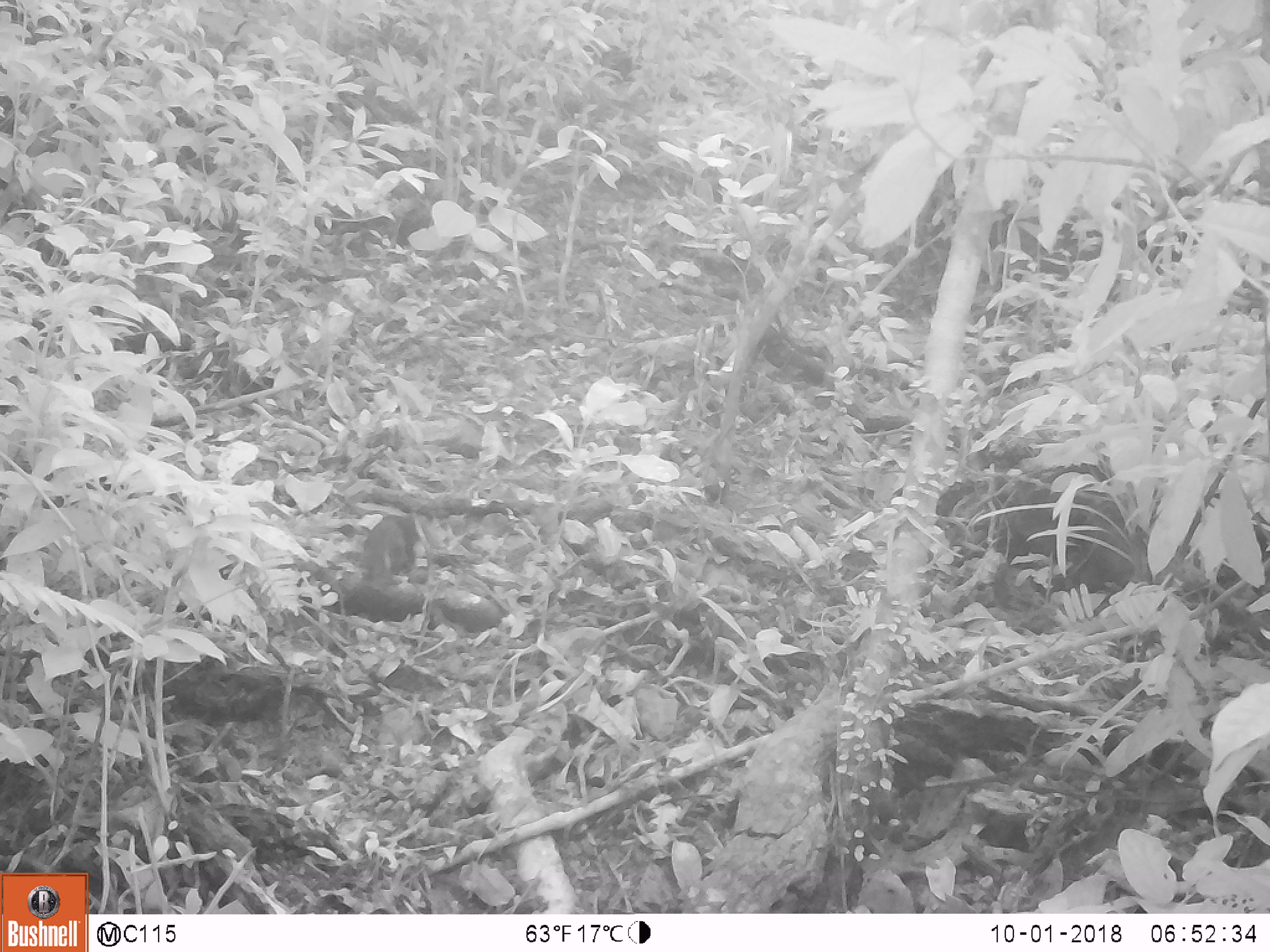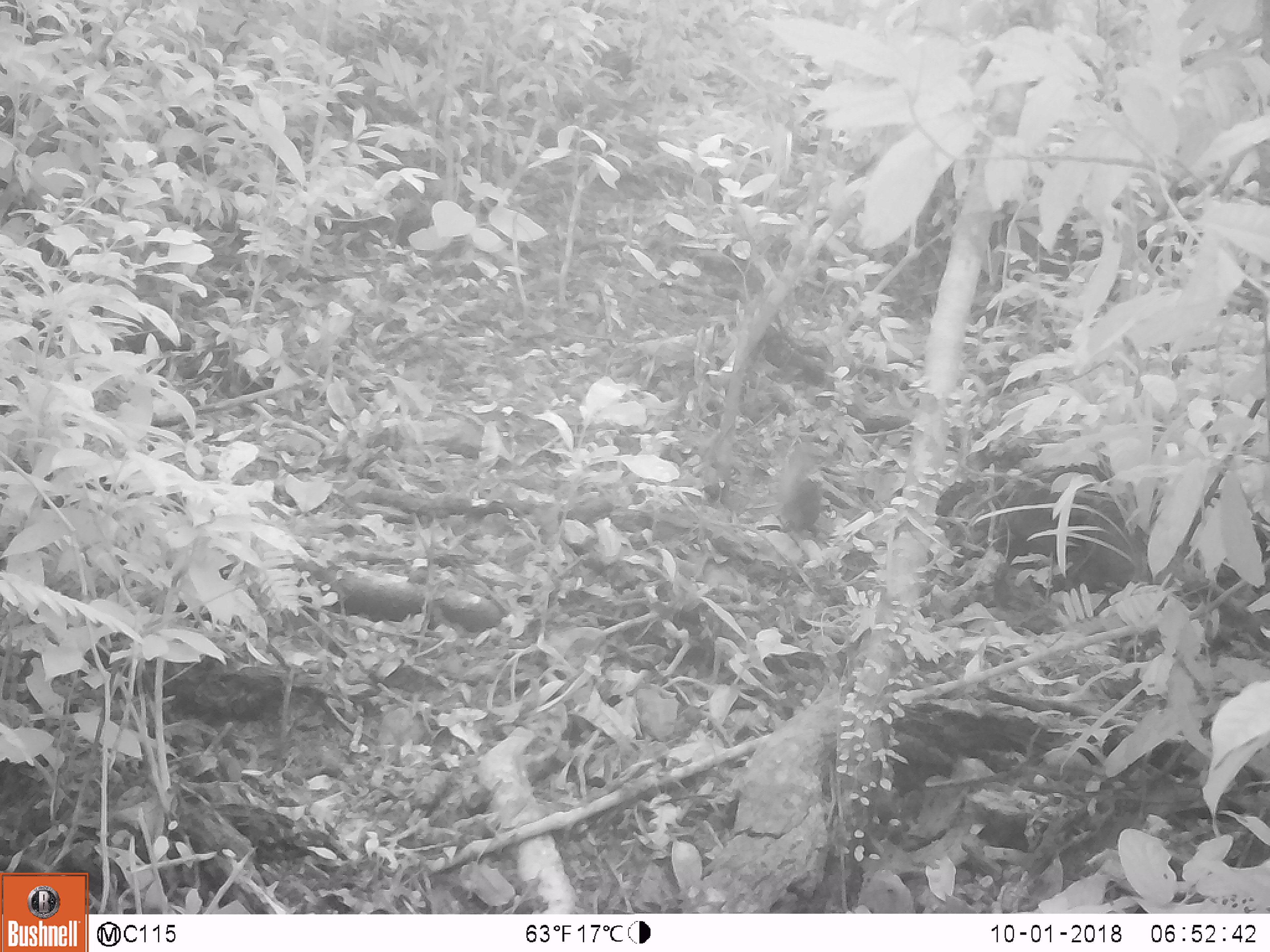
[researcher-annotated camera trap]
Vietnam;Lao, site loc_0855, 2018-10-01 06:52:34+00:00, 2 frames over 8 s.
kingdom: Animalia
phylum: Chordata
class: Mammalia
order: Rodentia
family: Sciuridae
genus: Dremomys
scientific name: Dremomys rufigenis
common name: red-cheeked squirrel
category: red cheeked squirrel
Red cheeked squirrel (red-cheeked squirrel) (Dremomys rufigenis). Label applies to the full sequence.